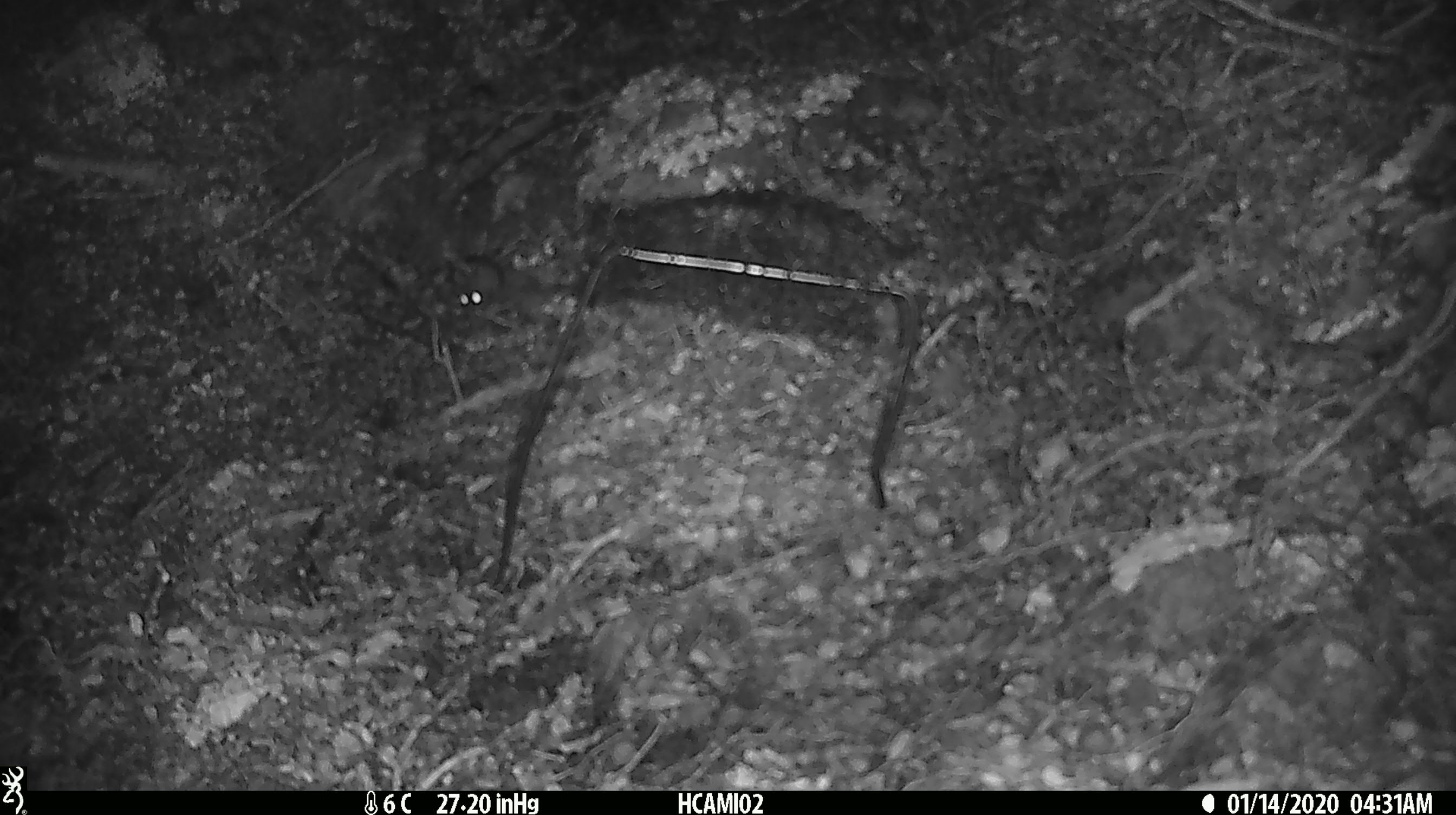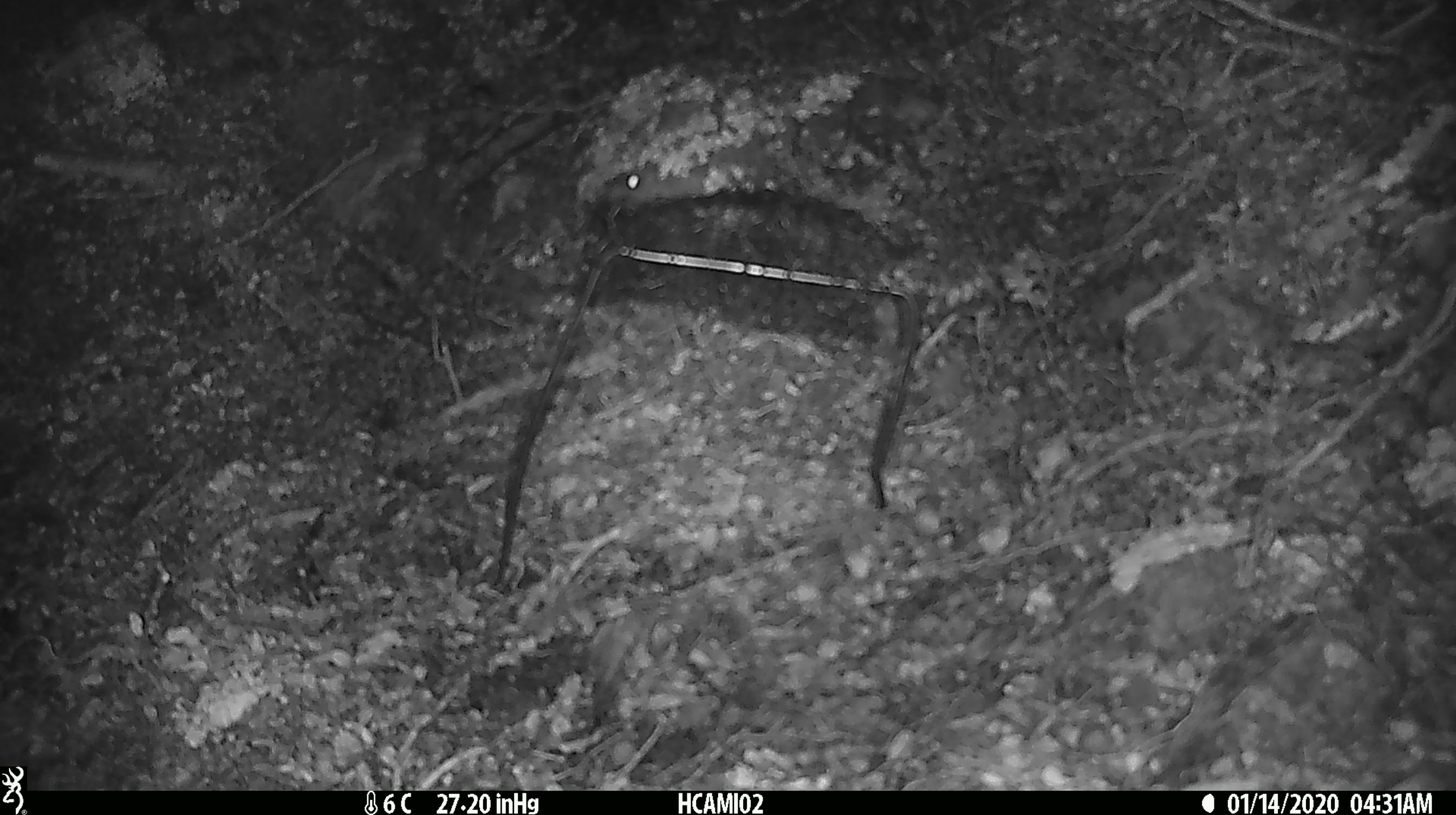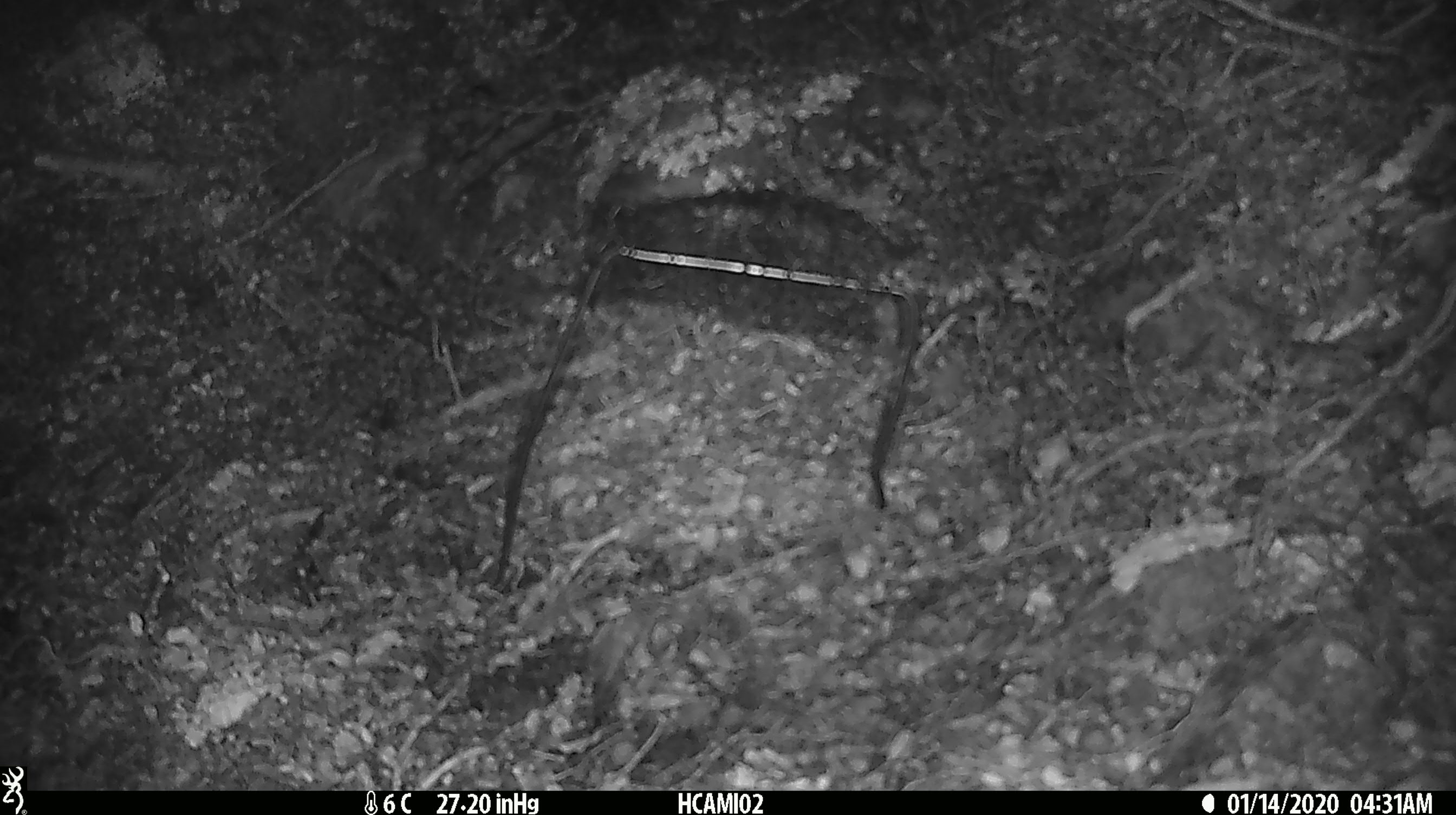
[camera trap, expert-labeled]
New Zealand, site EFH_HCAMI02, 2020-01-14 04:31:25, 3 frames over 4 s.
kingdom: Animalia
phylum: Chordata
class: Mammalia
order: Rodentia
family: Muridae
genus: Mus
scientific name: Mus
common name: mouse